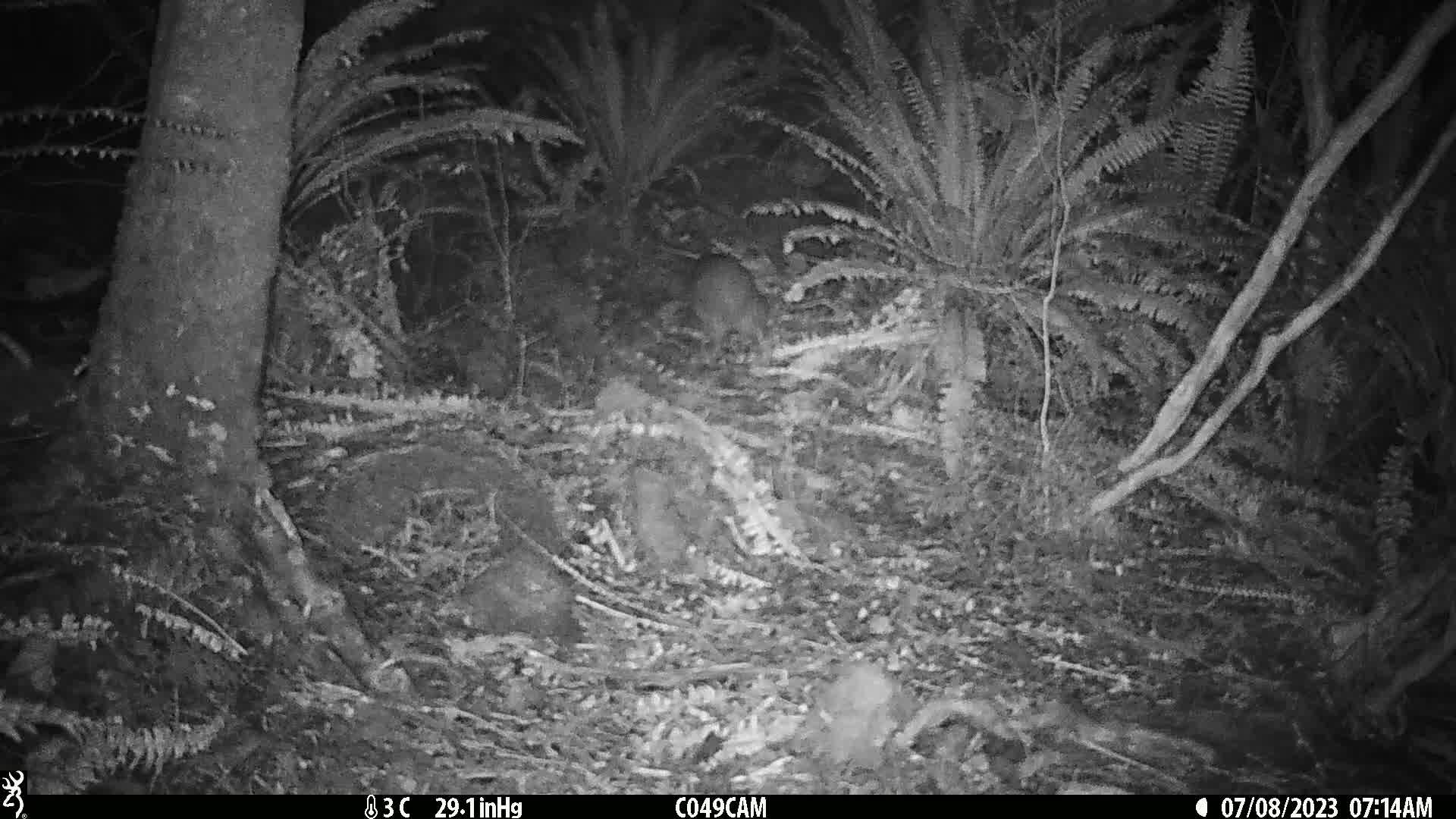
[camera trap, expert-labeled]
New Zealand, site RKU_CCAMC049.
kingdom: Animalia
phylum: Chordata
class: Aves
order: Apterygiformes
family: Apterygidae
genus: Apteryx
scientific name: Apteryx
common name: kiwi